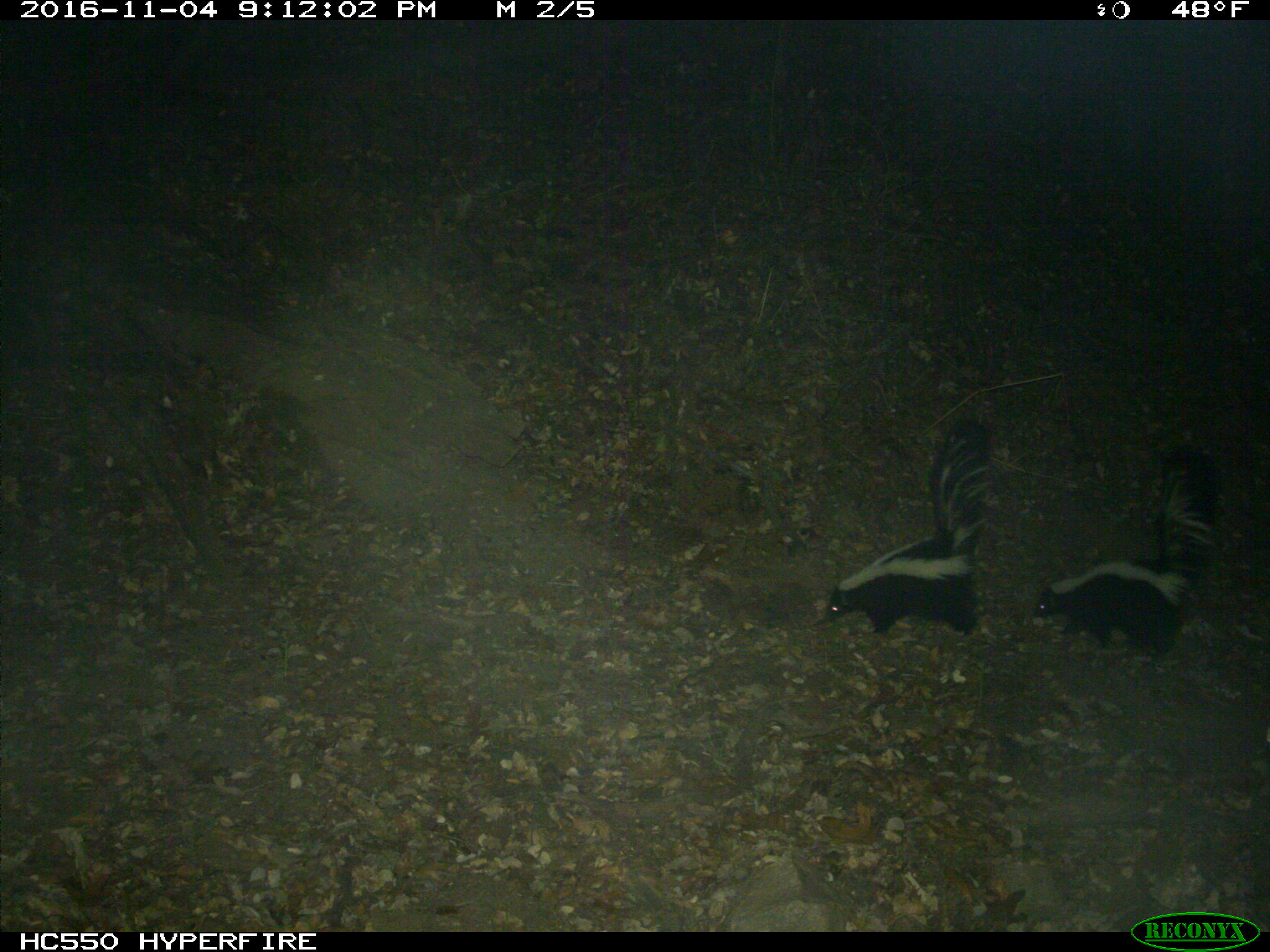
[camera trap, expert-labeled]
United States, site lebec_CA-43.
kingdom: Animalia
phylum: Chordata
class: Mammalia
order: Carnivora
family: Mephitidae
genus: Mephitis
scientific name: Mephitis mephitis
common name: striped skunk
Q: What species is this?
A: Mephitis mephitis (striped skunk).